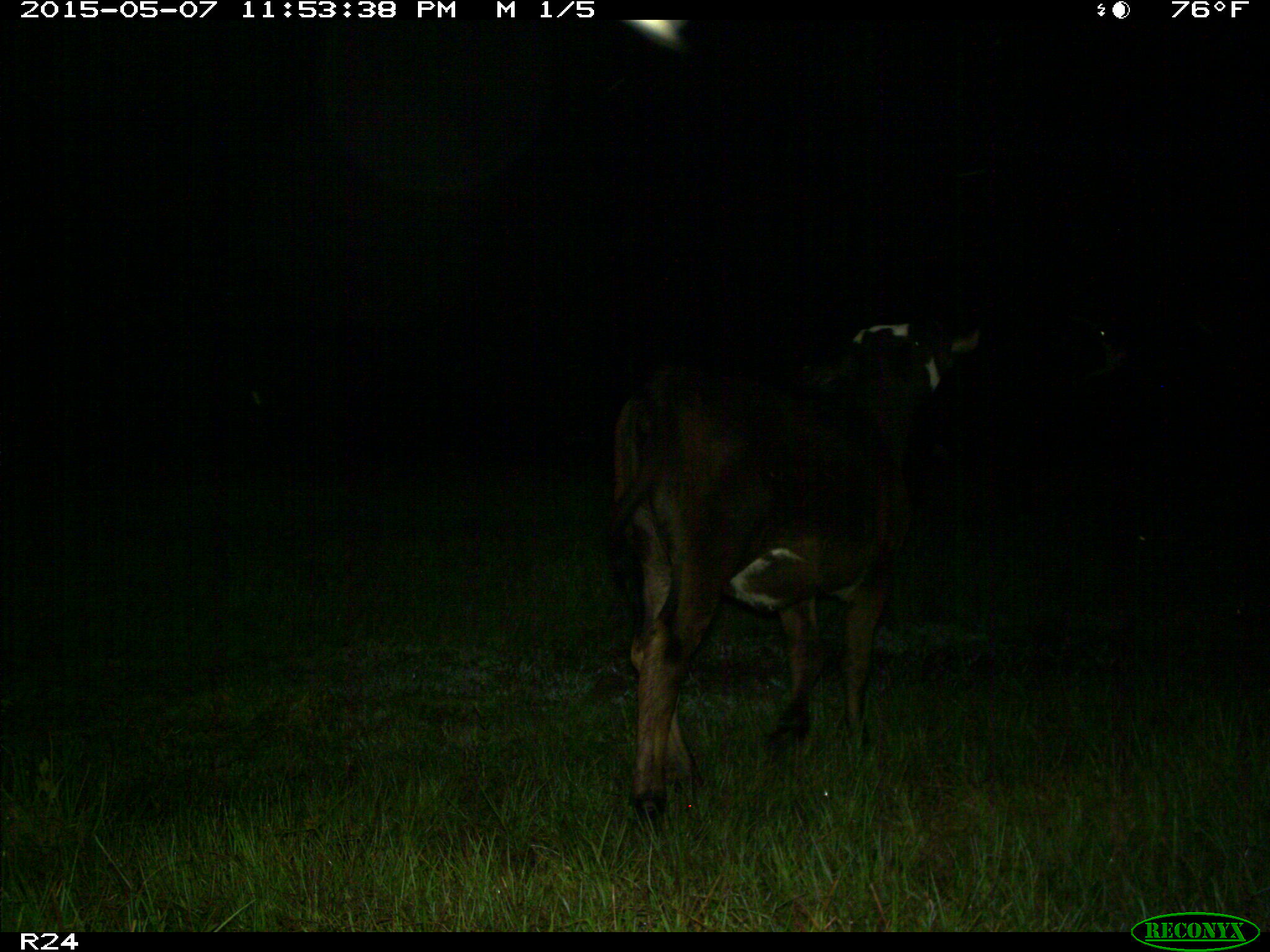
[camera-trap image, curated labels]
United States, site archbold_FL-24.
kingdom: Animalia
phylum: Chordata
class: Mammalia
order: Artiodactyla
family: Bovidae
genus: Bos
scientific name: Bos taurus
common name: domestic cow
Bos taurus (domestic cow).